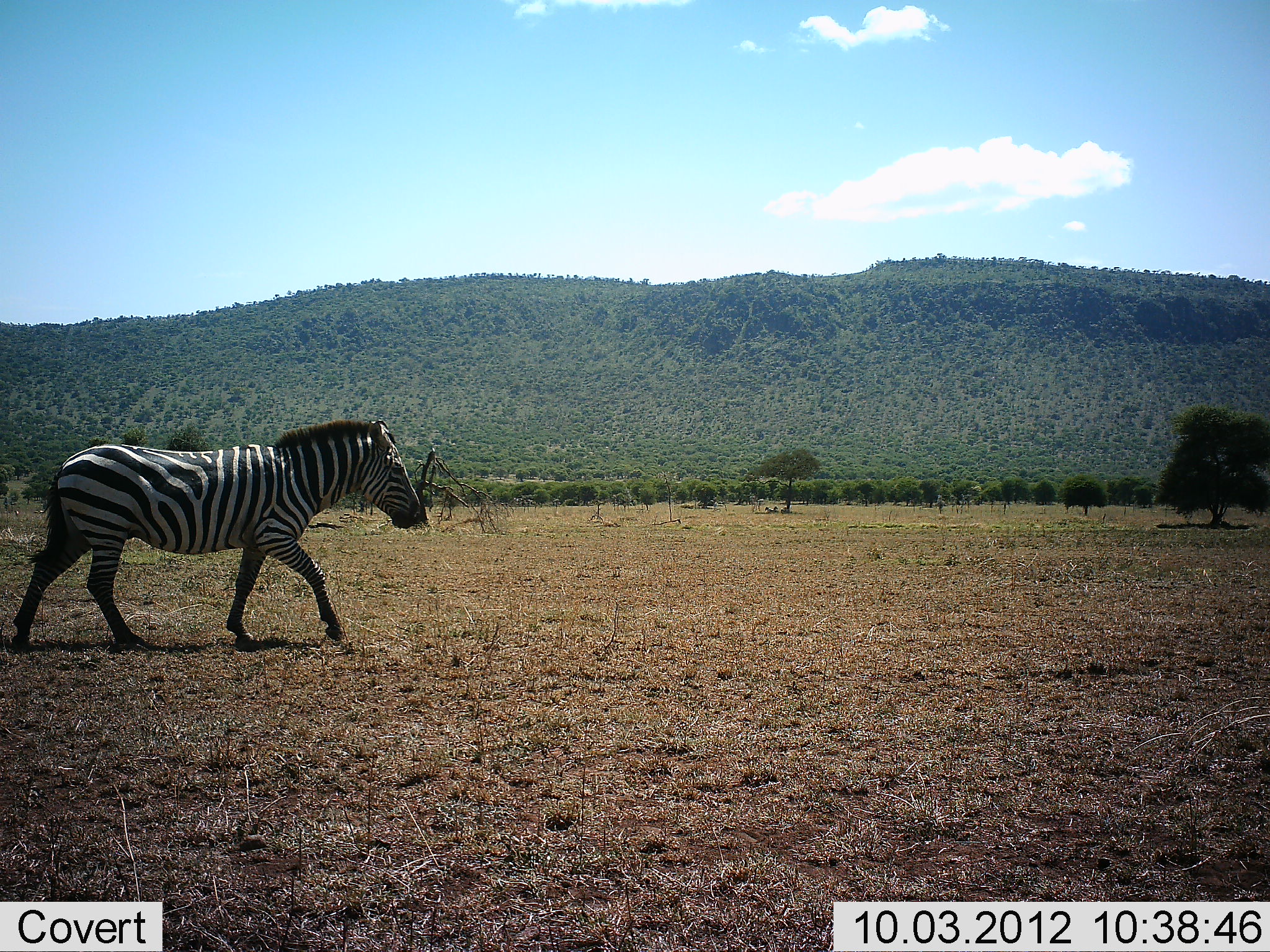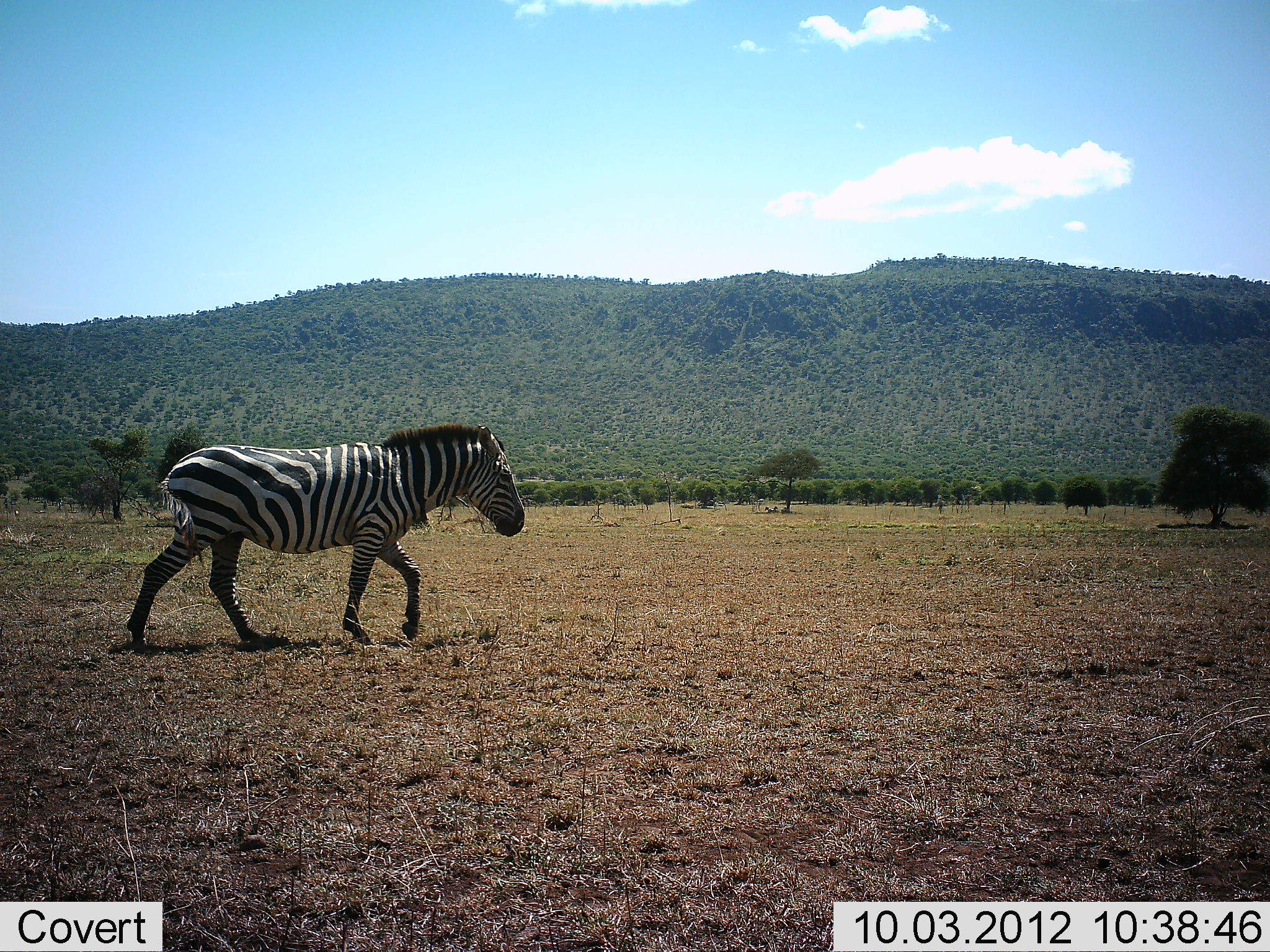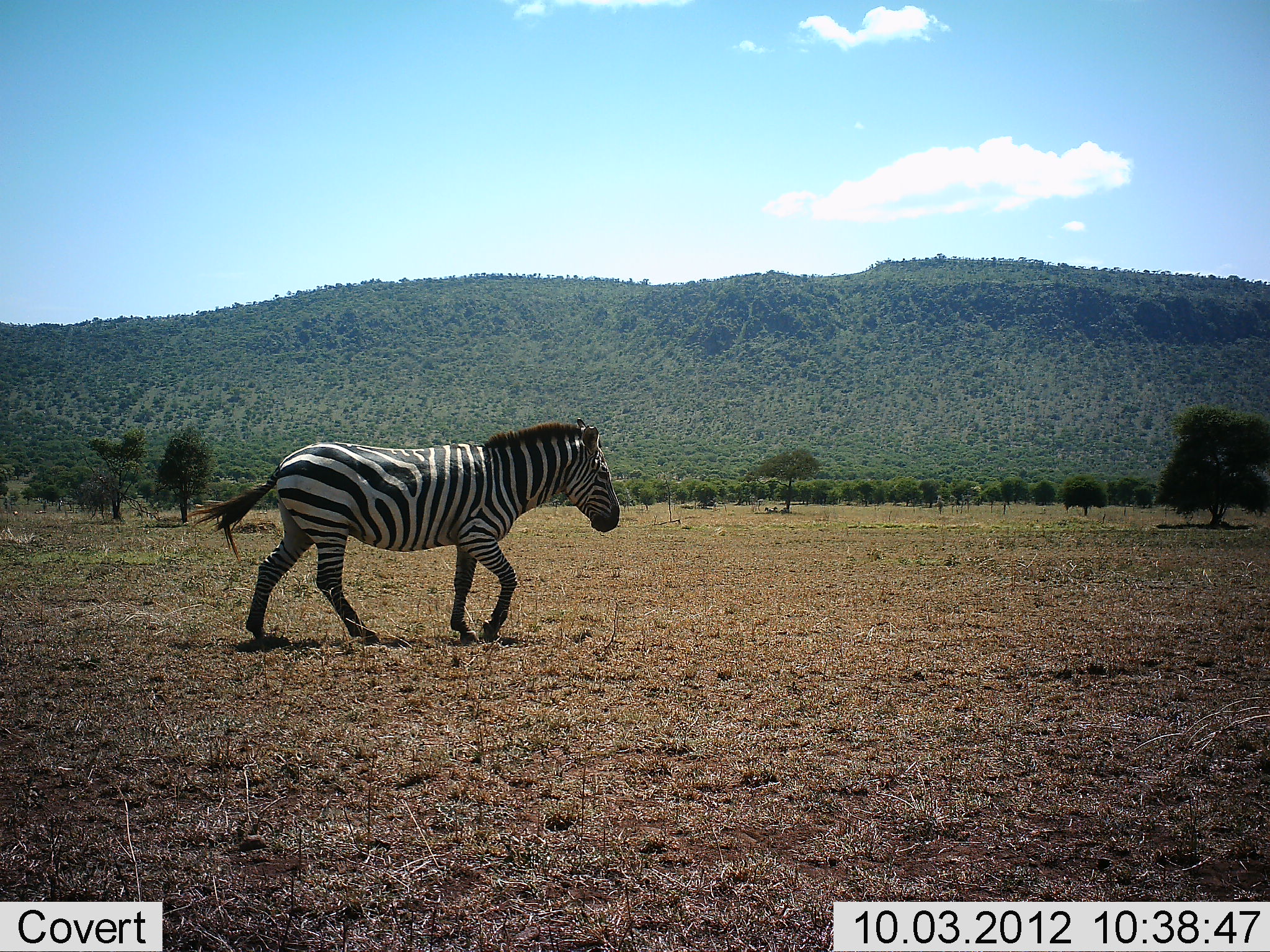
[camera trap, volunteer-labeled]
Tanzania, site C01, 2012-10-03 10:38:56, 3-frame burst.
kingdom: Animalia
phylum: Chordata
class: Mammalia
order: Perissodactyla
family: Equidae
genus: Equus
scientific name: Equus quagga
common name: plains zebra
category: zebra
Zebra (plains zebra) (Equus quagga), count 1. Behavior (volunteer vote fractions): standing 0%, resting 0%, moving 100%, interacting 0%. Young present (vote fraction): 0%. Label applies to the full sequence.